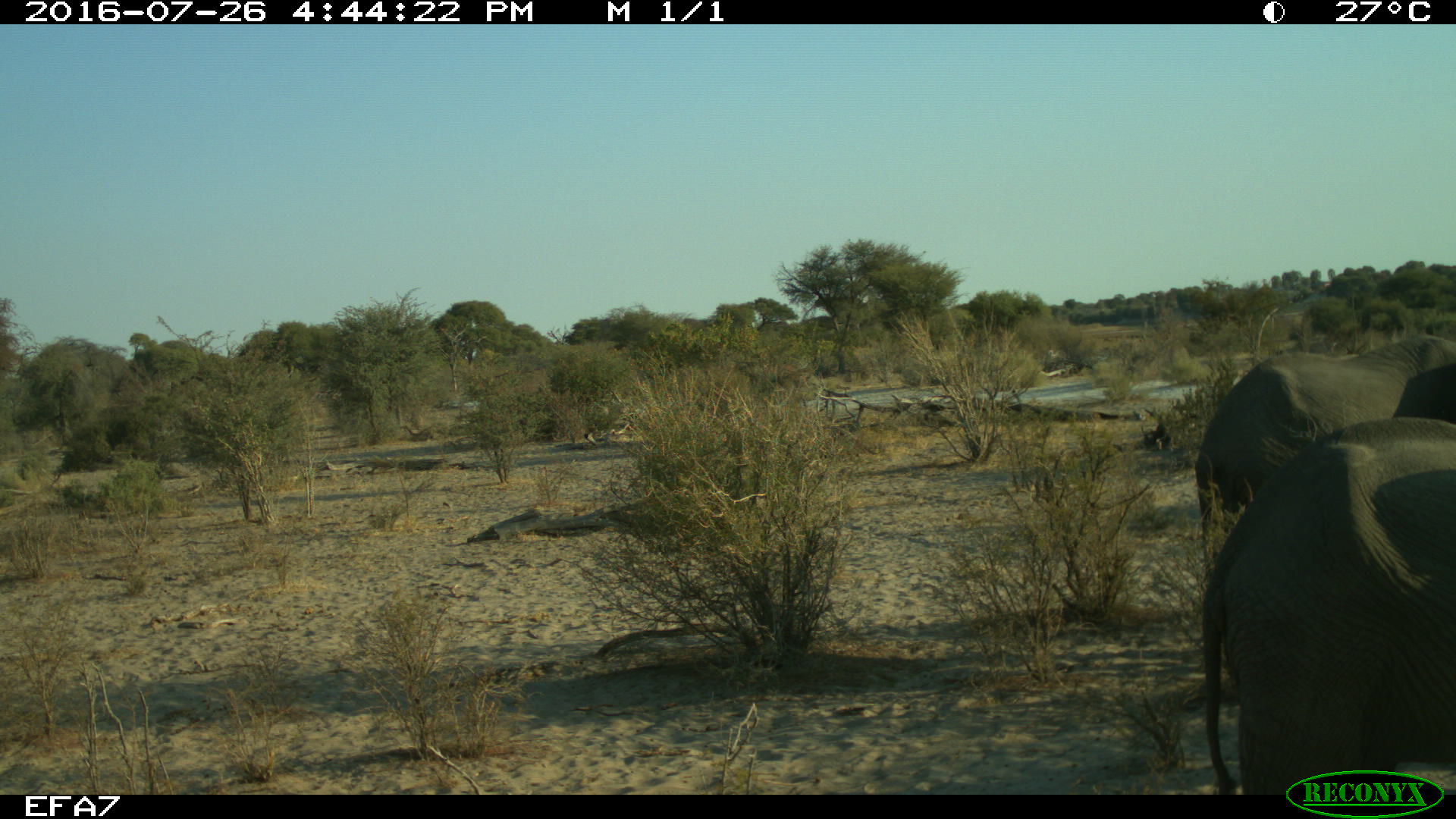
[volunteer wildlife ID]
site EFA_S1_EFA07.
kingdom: Animalia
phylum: Chordata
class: Mammalia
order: Proboscidea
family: Elephantidae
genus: Loxodonta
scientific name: Loxodonta africana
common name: african bush elephant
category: elephant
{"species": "elephant (african bush elephant) (Loxodonta africana)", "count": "3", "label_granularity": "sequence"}